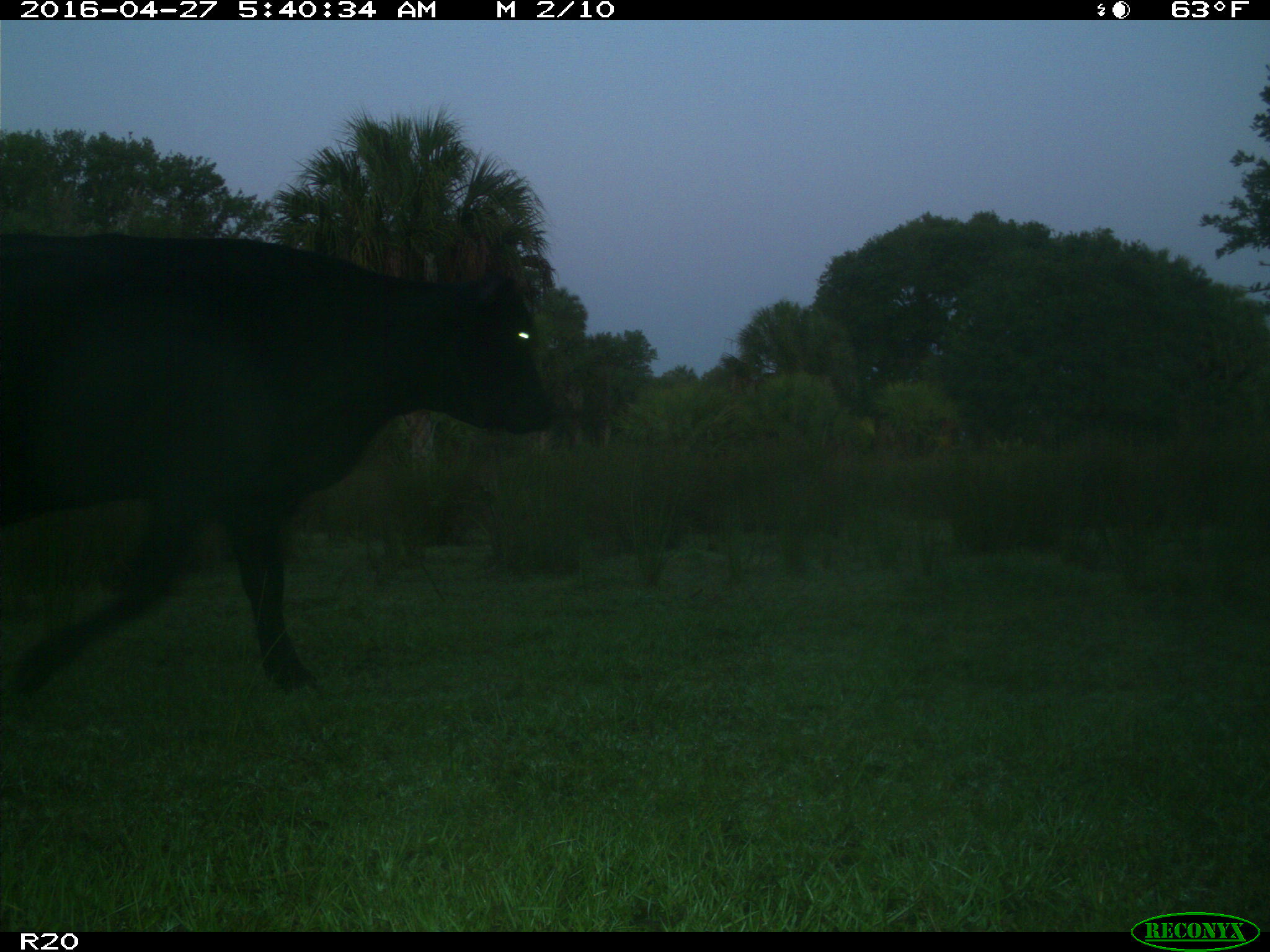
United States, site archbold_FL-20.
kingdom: Animalia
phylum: Chordata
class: Mammalia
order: Artiodactyla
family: Bovidae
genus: Bos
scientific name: Bos taurus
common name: domestic cow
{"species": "Bos taurus (domestic cow)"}